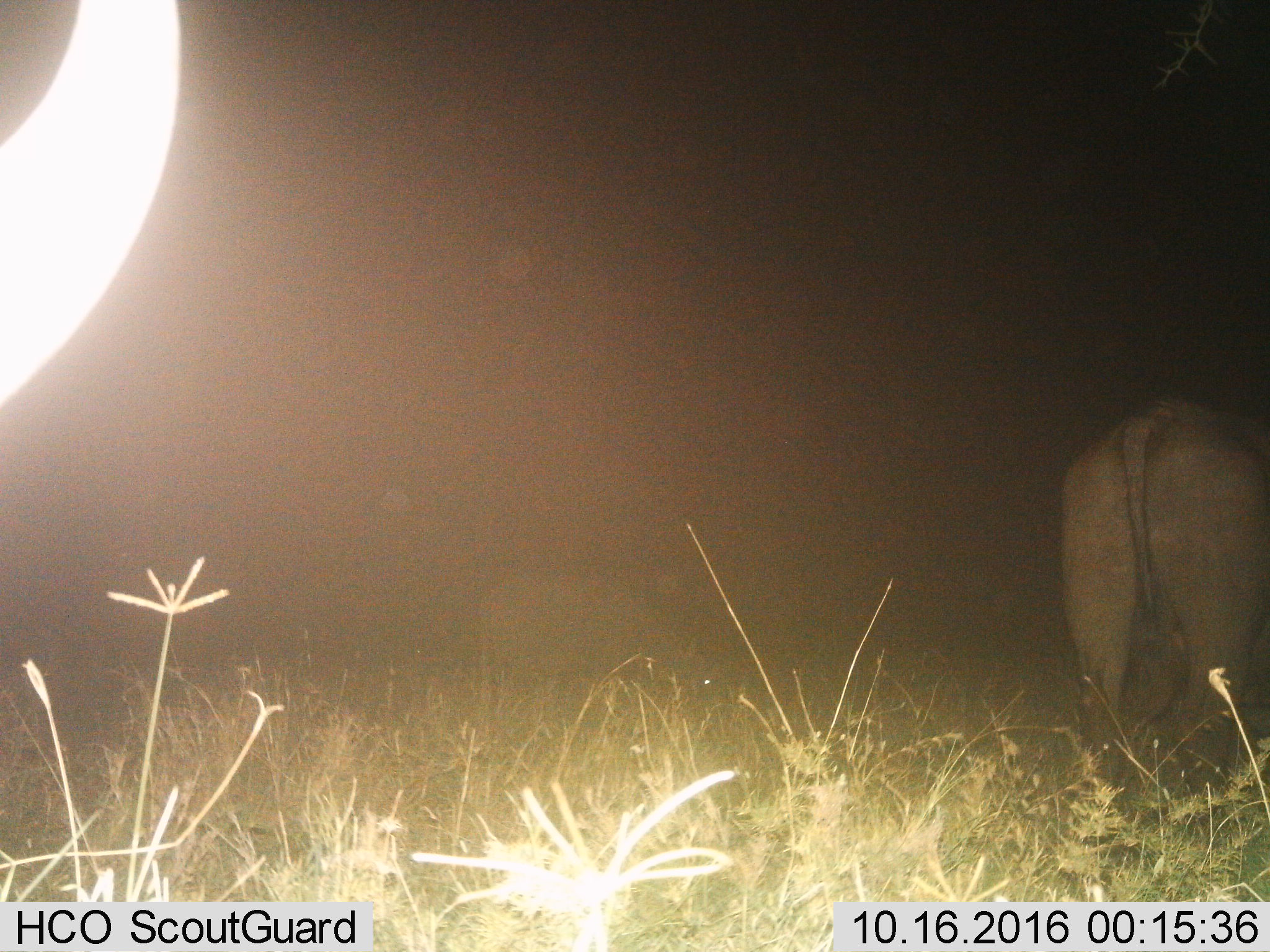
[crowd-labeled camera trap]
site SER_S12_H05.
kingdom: Animalia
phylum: Chordata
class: Mammalia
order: Artiodactyla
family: Bovidae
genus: Syncerus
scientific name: Syncerus caffer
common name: african buffalo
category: buffalo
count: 2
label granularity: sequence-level